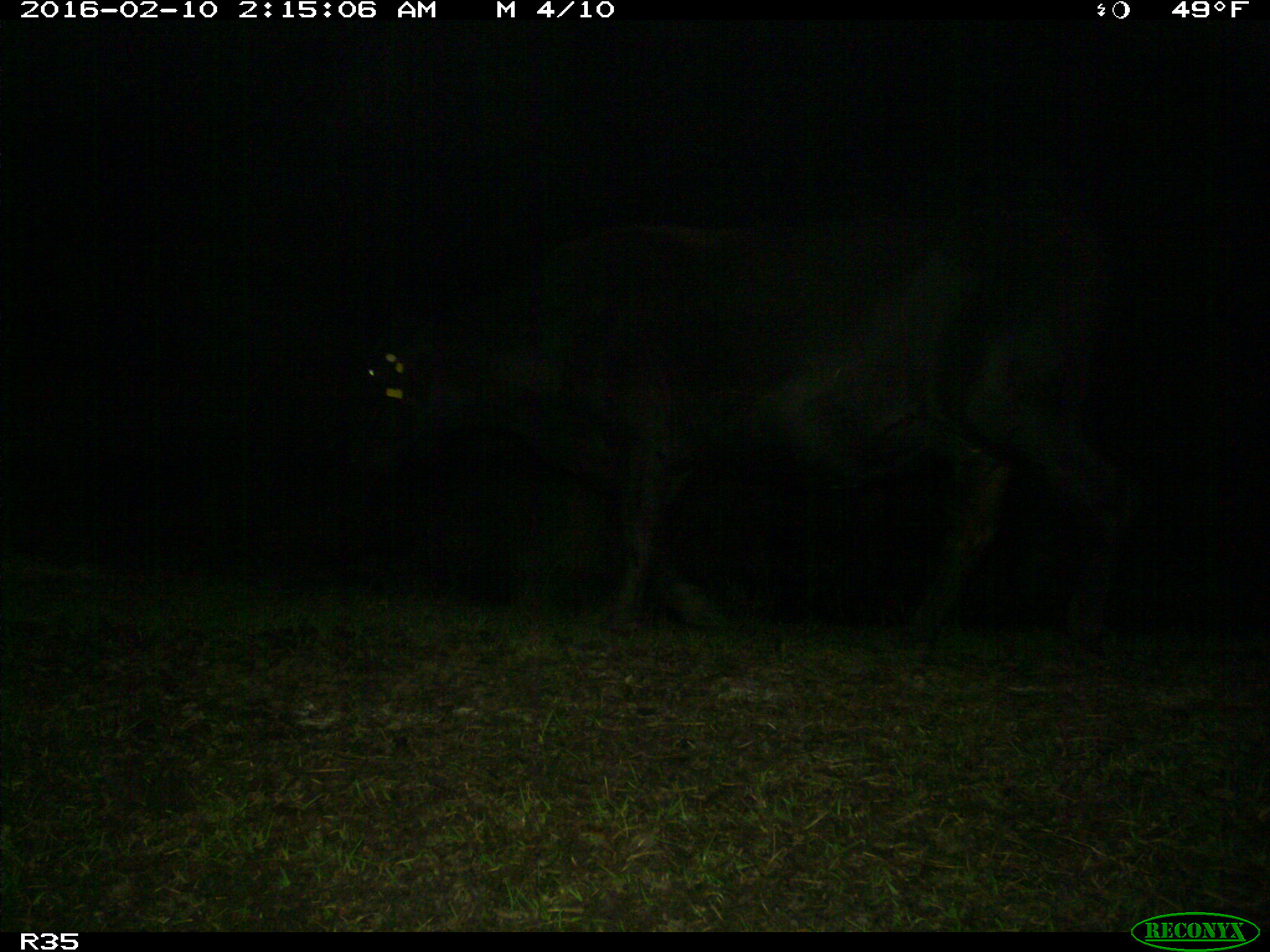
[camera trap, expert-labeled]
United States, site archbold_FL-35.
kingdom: Animalia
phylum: Chordata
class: Mammalia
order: Artiodactyla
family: Bovidae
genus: Bos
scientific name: Bos taurus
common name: domestic cow